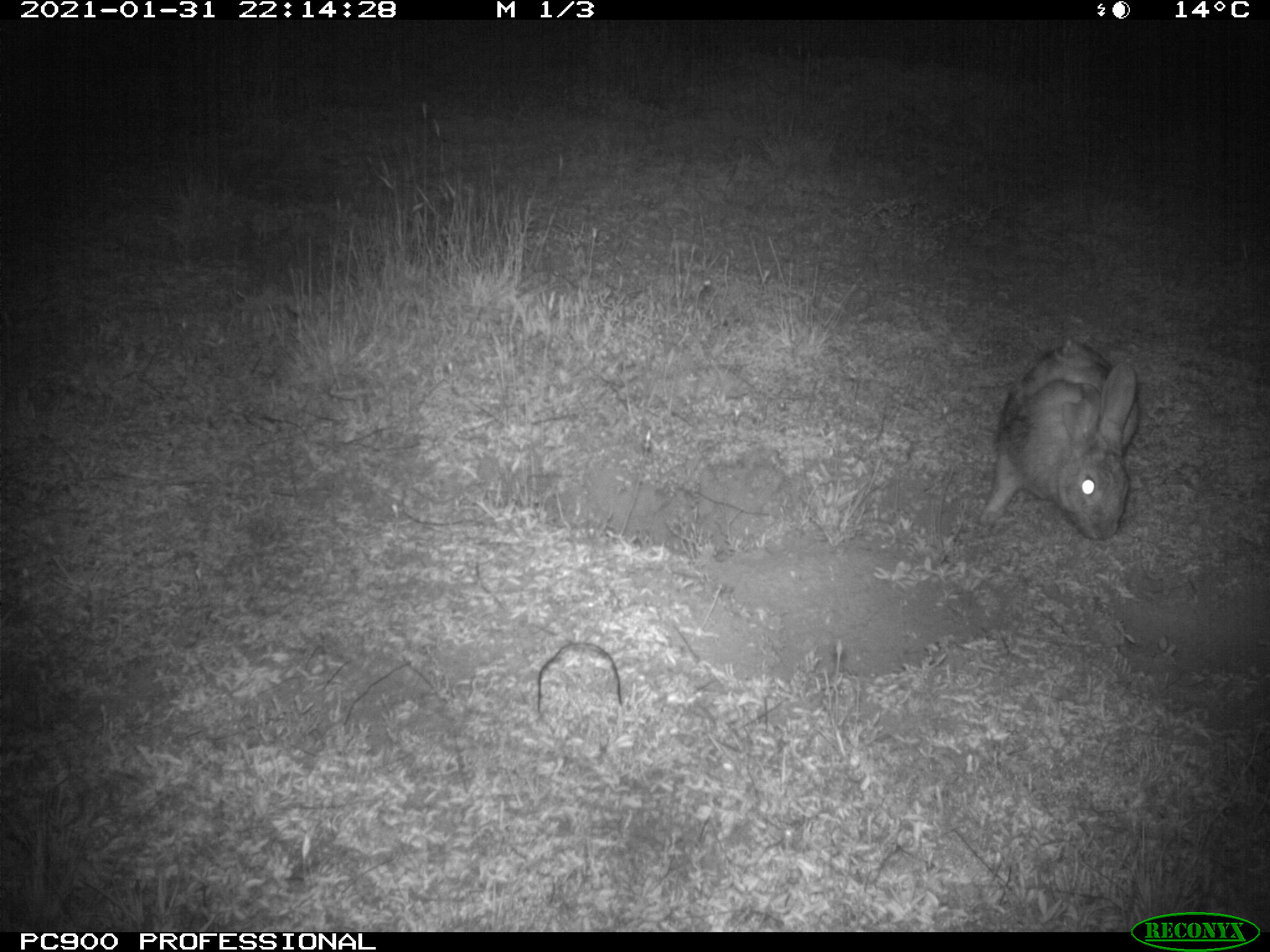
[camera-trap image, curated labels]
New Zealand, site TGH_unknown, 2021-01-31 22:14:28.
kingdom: Animalia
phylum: Chordata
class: Mammalia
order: Lagomorpha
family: Leporidae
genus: Oryctolagus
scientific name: Oryctolagus cuniculus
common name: european rabbit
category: rabbit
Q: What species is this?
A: Rabbit (european rabbit) (Oryctolagus cuniculus).